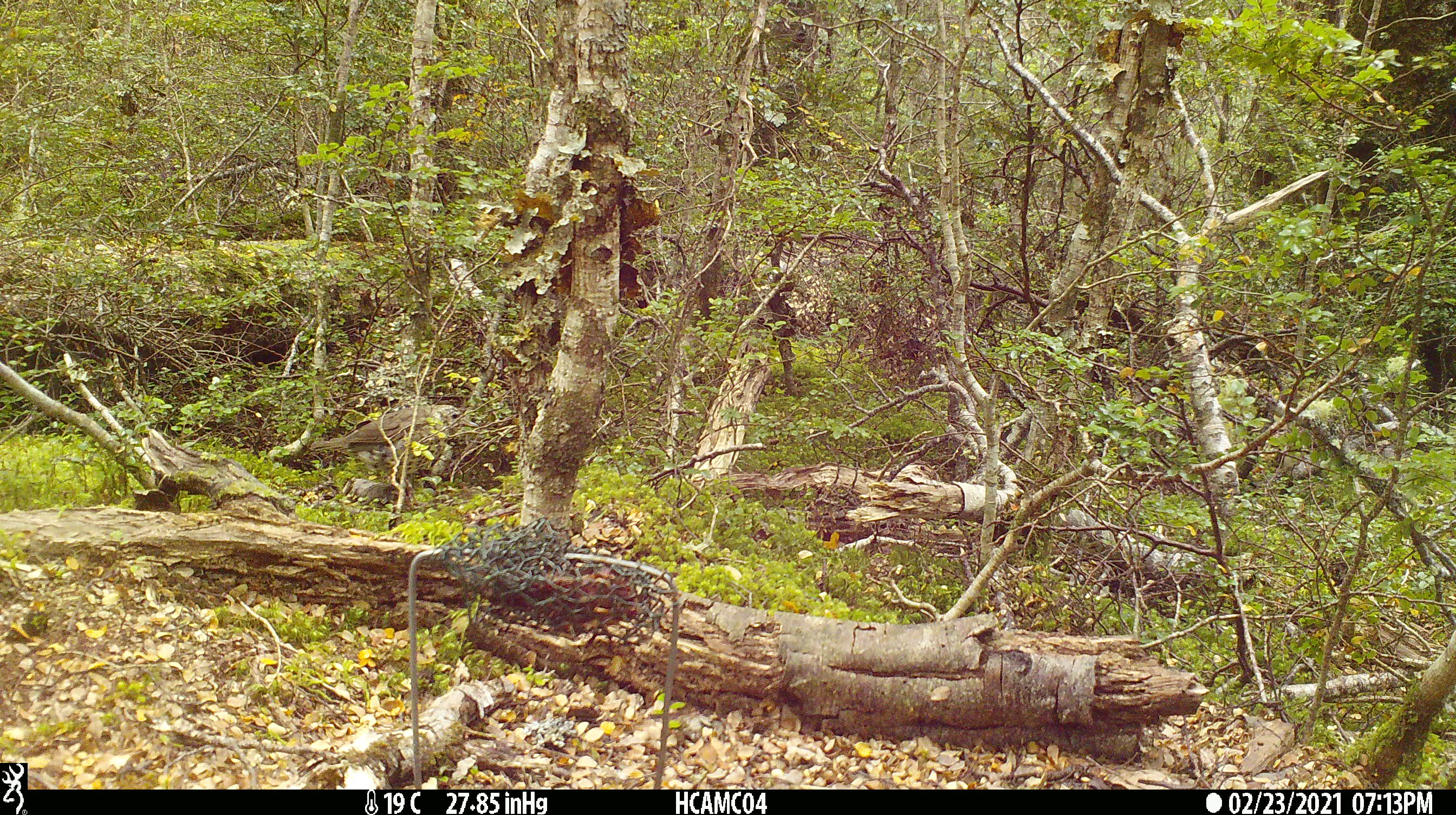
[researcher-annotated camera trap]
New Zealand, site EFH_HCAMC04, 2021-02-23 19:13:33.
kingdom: Animalia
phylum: Chordata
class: Aves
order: Passeriformes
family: Turdidae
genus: Turdus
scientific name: Turdus philomelos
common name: song thrush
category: thrush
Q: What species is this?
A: Thrush (song thrush) (Turdus philomelos).